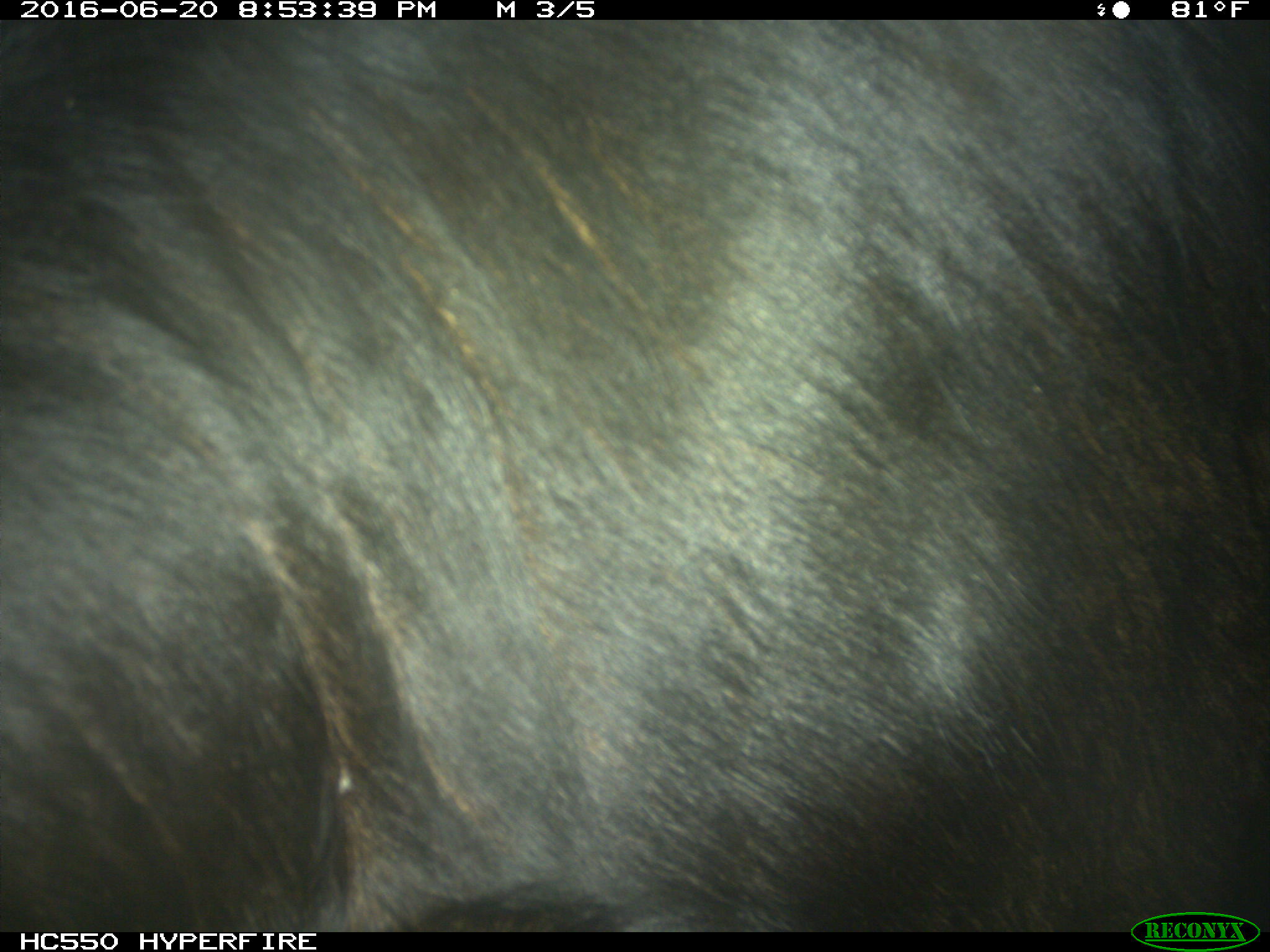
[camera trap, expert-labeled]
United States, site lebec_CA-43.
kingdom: Animalia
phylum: Chordata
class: Mammalia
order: Artiodactyla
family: Bovidae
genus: Bos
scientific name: Bos taurus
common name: domestic cow